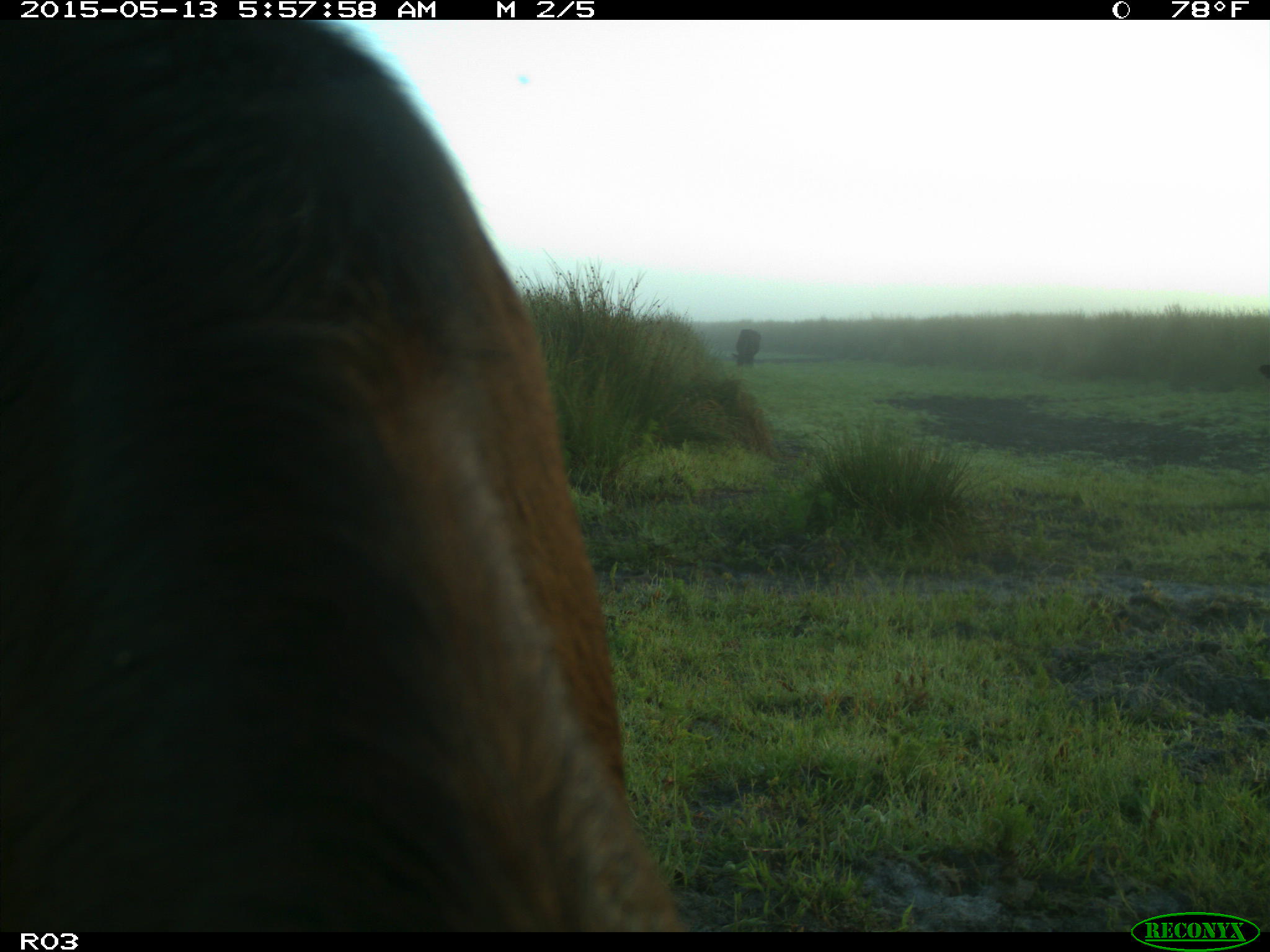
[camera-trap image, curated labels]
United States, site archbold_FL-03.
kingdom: Animalia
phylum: Chordata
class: Mammalia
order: Artiodactyla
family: Bovidae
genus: Bos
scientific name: Bos taurus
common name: domestic cow